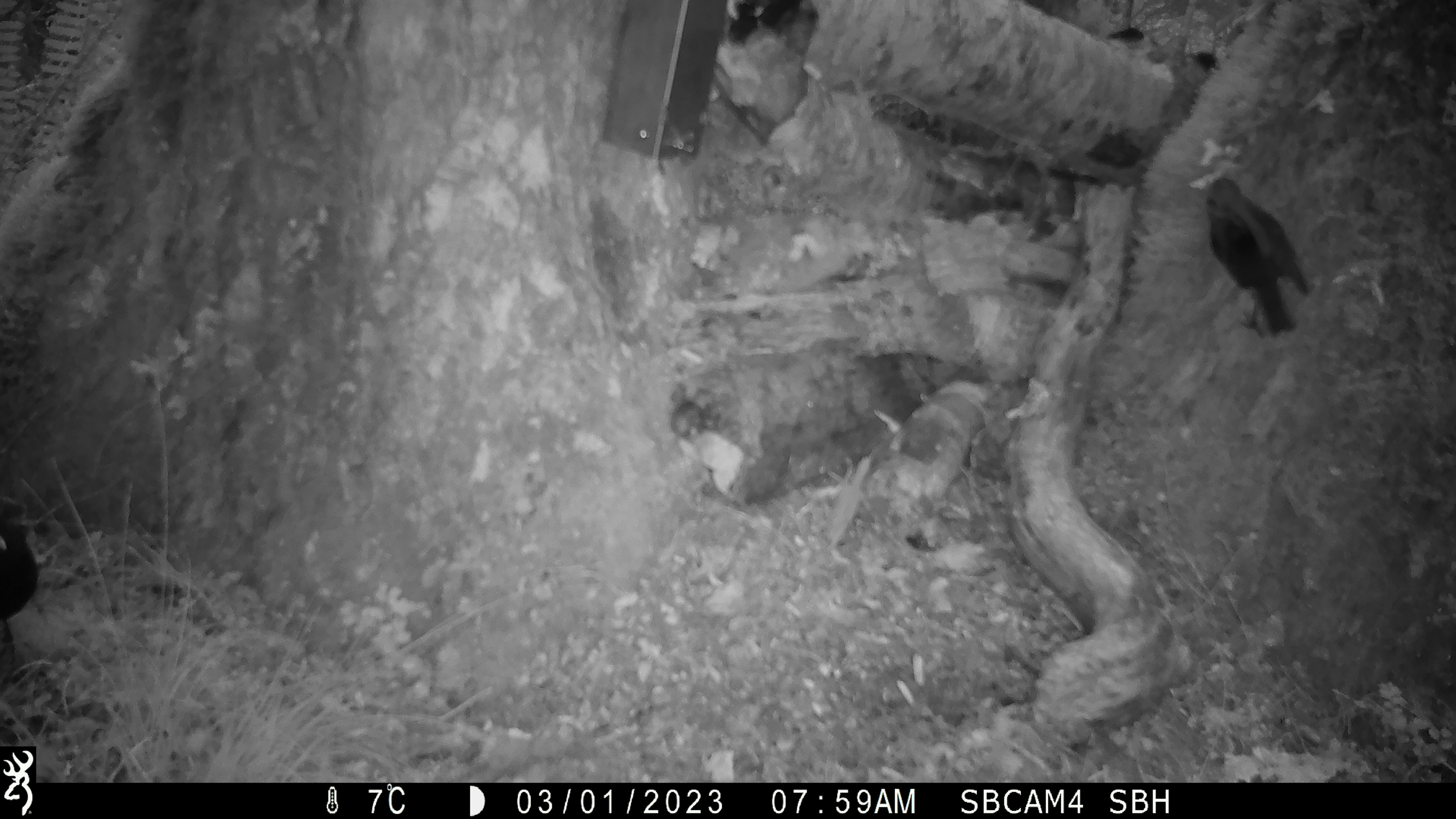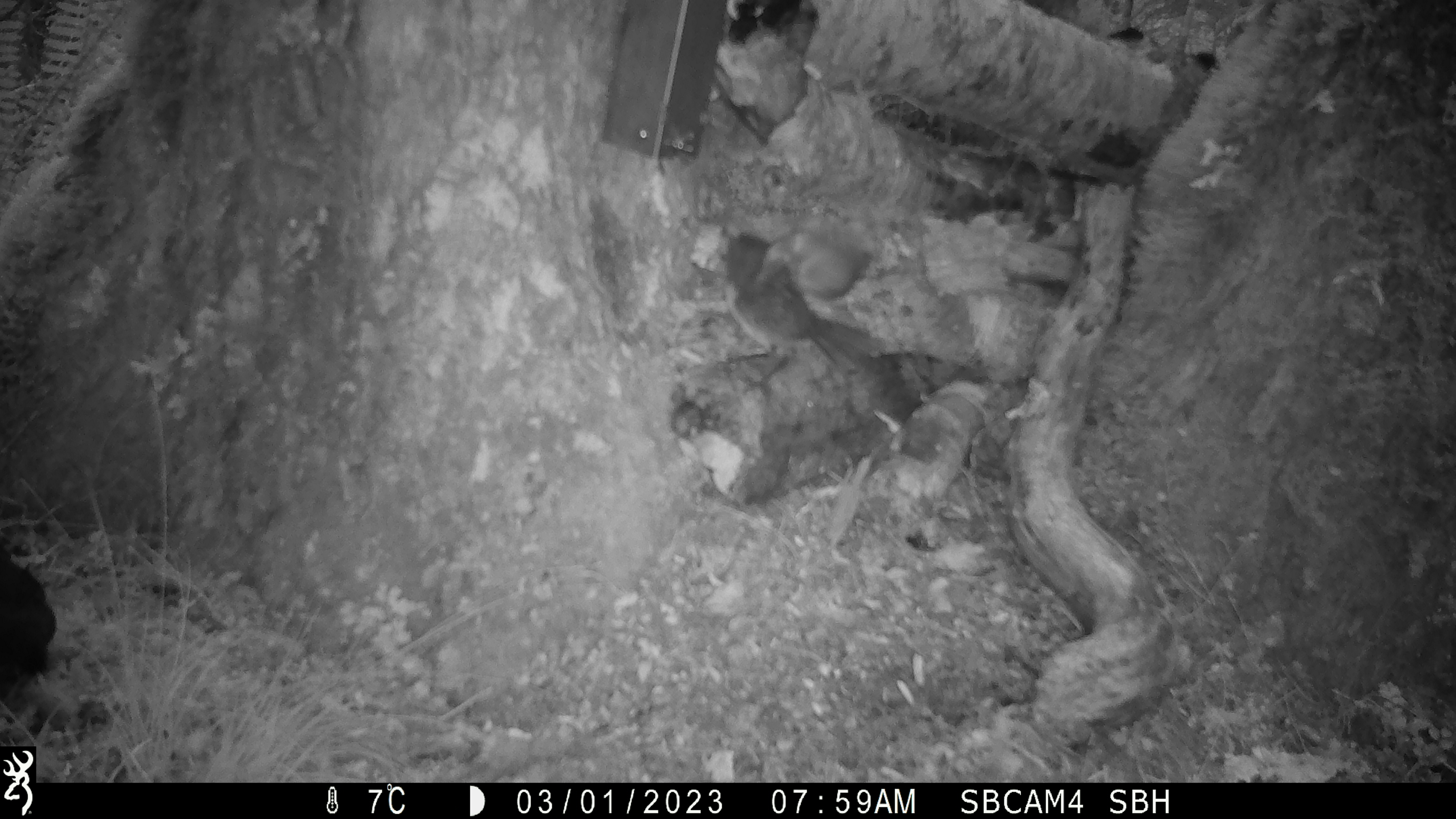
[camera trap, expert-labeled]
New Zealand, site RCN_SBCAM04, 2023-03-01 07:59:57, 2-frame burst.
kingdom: Animalia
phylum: Chordata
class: Aves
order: Passeriformes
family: Petroicidae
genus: Petroica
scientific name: Petroica australis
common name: new zealand robin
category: robin